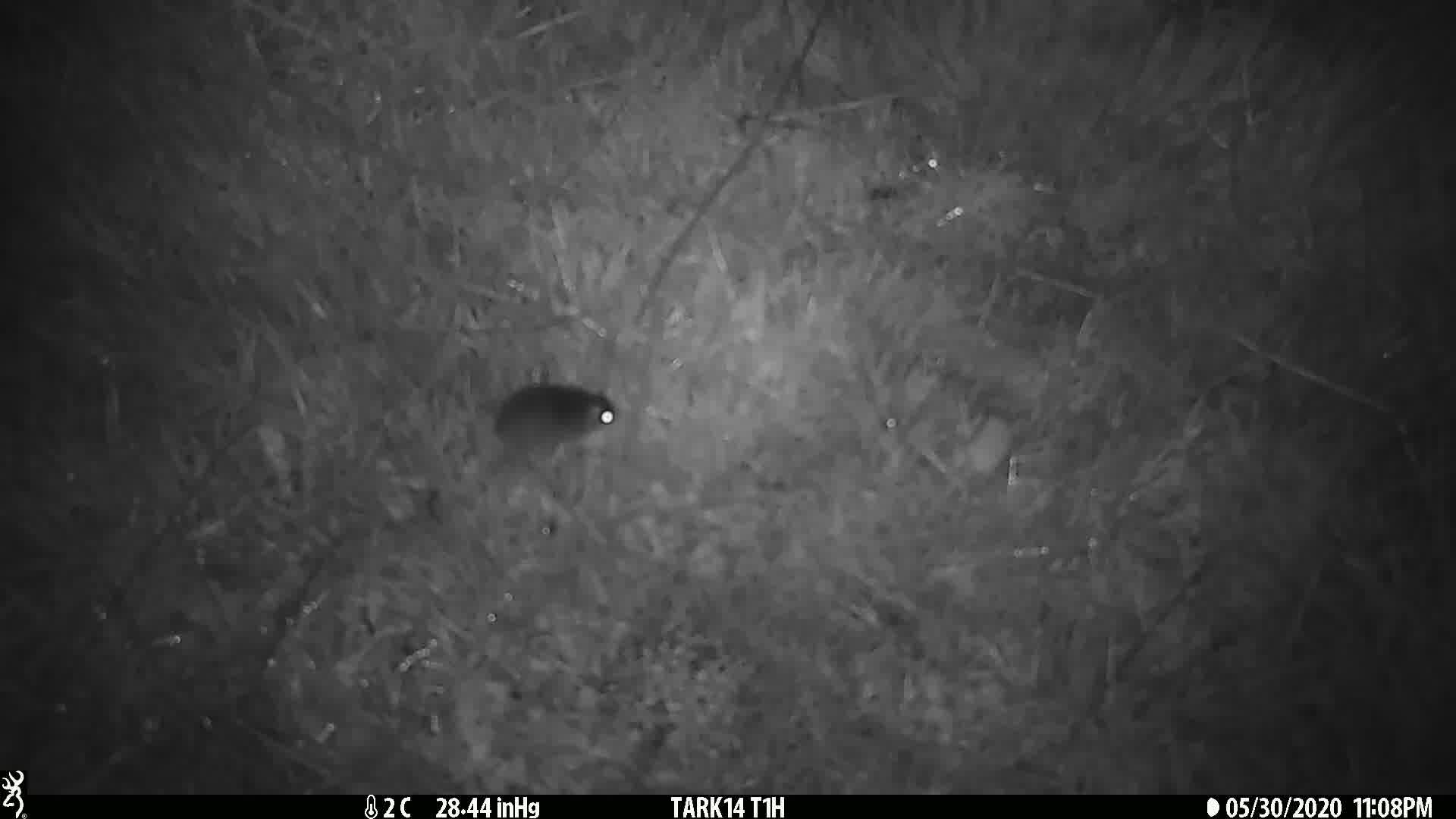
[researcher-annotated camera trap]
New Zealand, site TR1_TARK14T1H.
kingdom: Animalia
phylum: Chordata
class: Mammalia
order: Rodentia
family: Muridae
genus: Mus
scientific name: Mus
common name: mouse